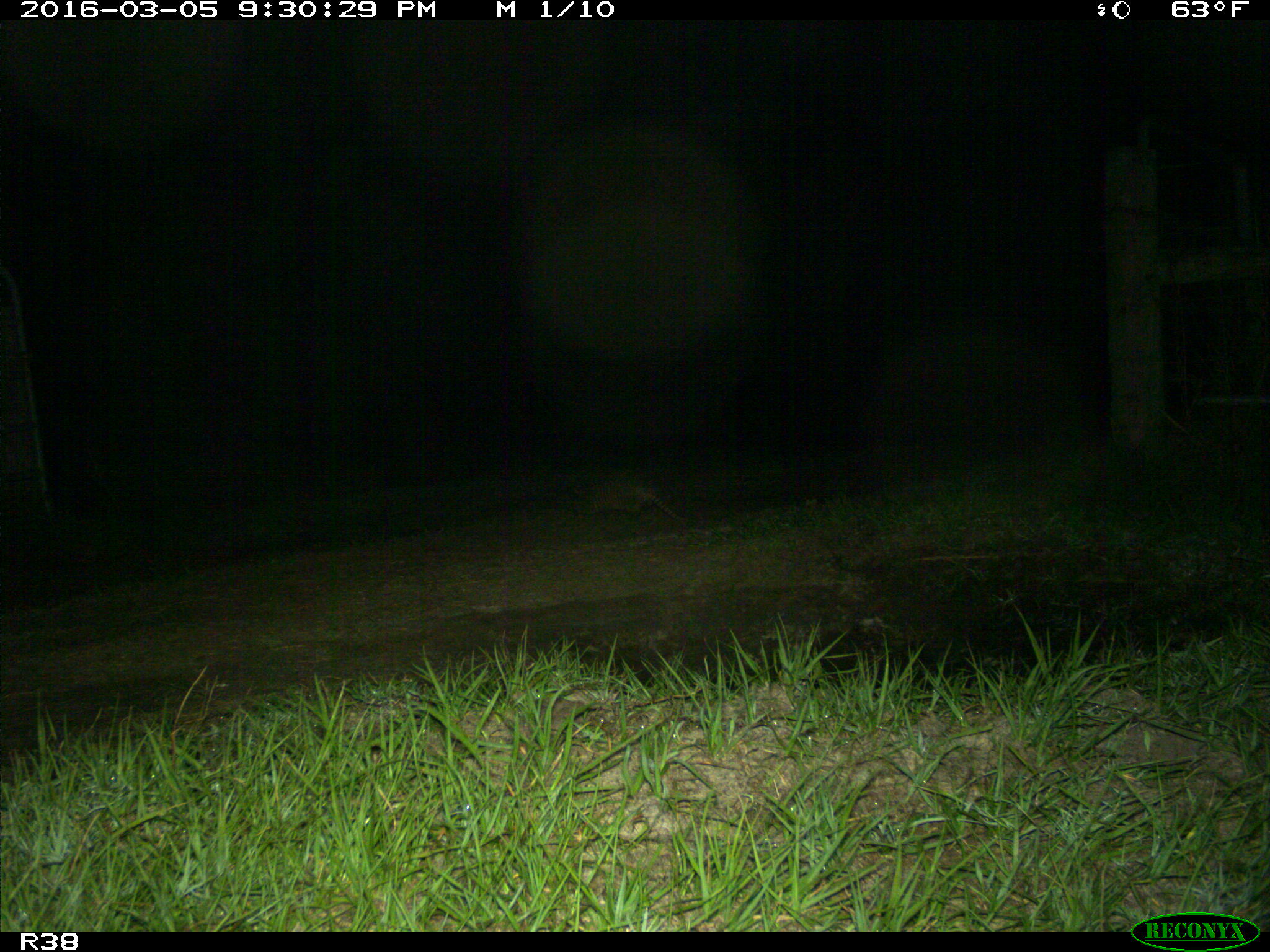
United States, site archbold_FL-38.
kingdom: Animalia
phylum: Chordata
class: Mammalia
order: Cingulata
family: Dasypodidae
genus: Dasypus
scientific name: Dasypus novemcinctus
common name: nine-banded armadillo